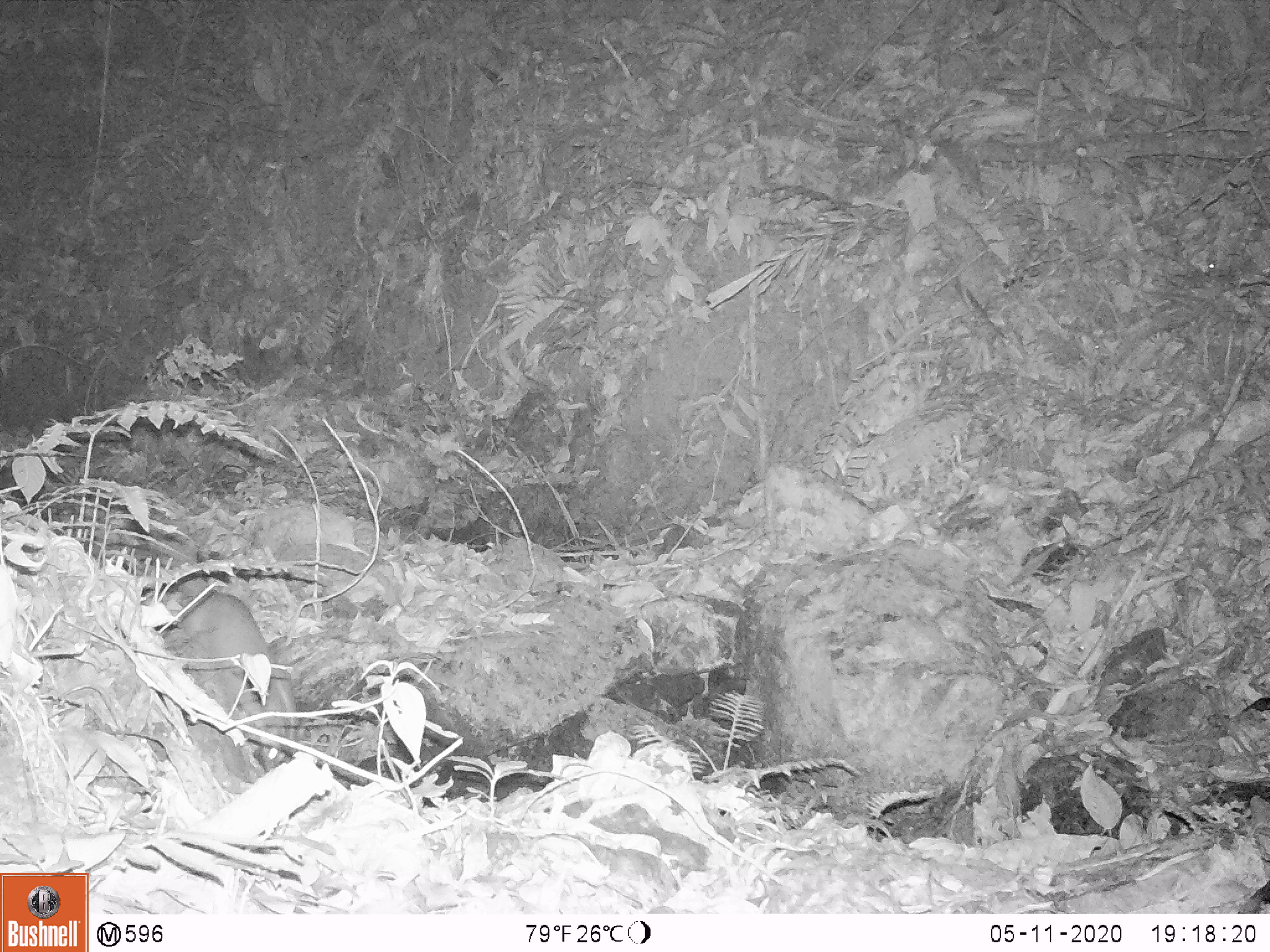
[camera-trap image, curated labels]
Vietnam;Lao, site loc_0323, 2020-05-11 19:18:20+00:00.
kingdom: Animalia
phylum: Chordata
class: Mammalia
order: Carnivora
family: Mustelidae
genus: Melogale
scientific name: Melogale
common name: ferret badger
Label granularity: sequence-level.